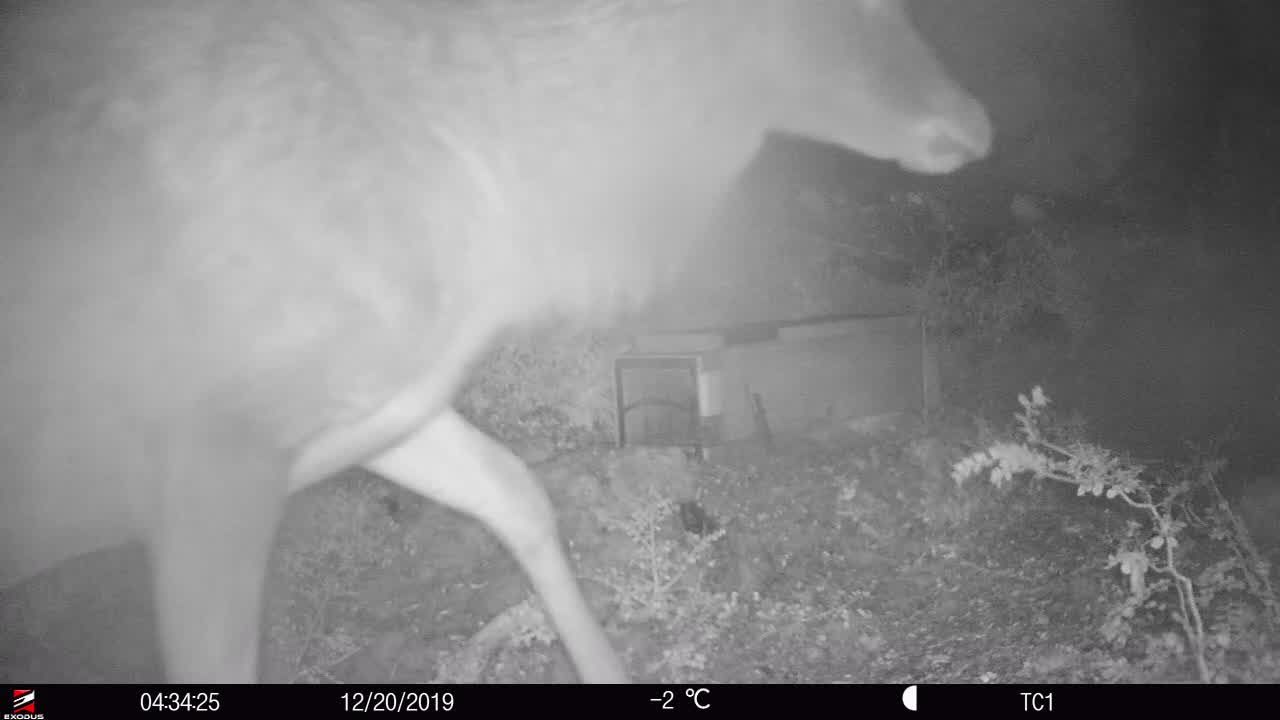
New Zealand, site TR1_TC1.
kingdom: Animalia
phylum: Chordata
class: Mammalia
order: Artiodactyla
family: Cervidae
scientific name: Cervidae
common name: deer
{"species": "deer (Cervidae)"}